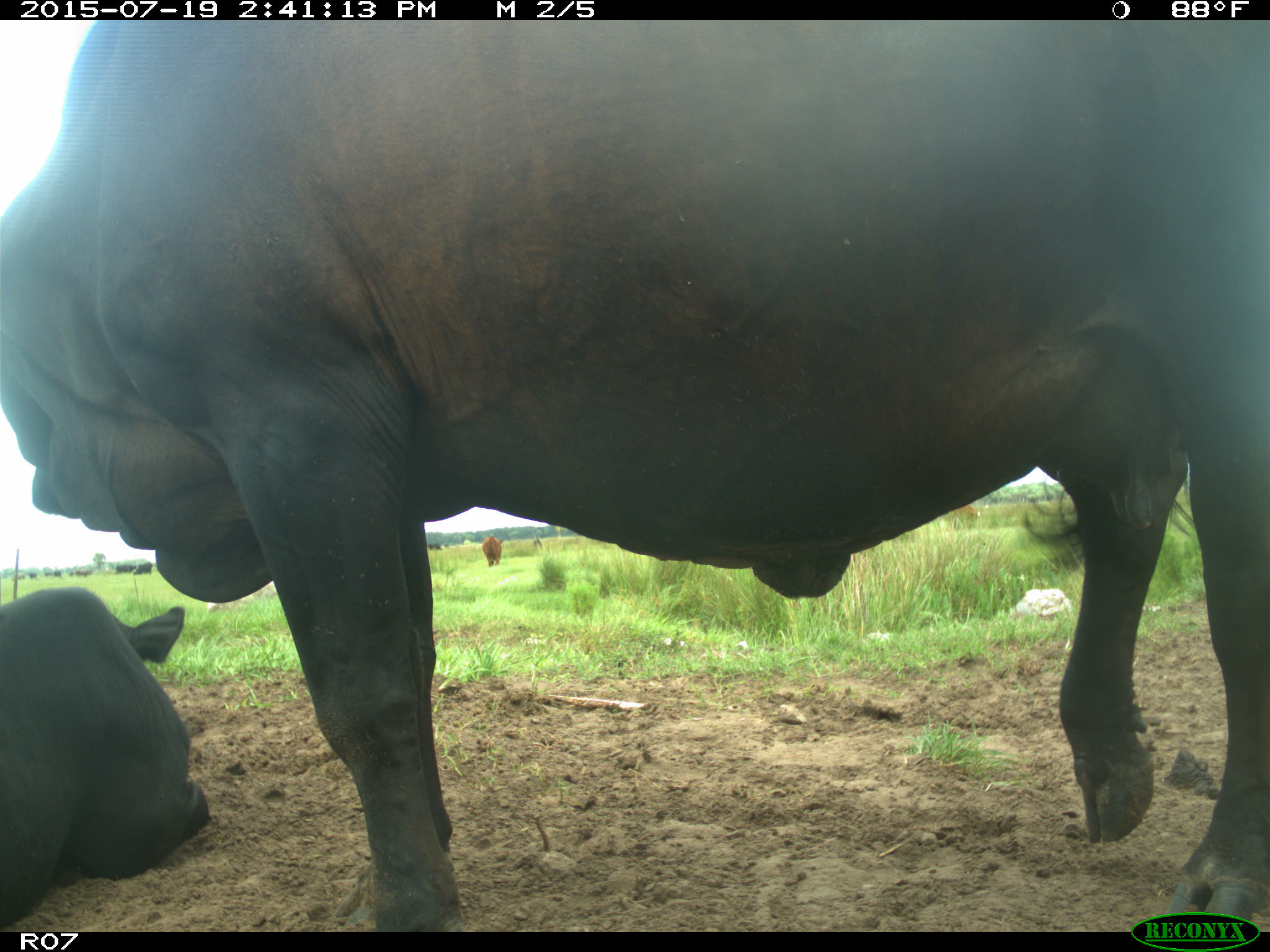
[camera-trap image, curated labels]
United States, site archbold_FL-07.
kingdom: Animalia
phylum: Chordata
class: Mammalia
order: Artiodactyla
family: Bovidae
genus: Bos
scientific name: Bos taurus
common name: domestic cow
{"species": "Bos taurus (domestic cow)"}